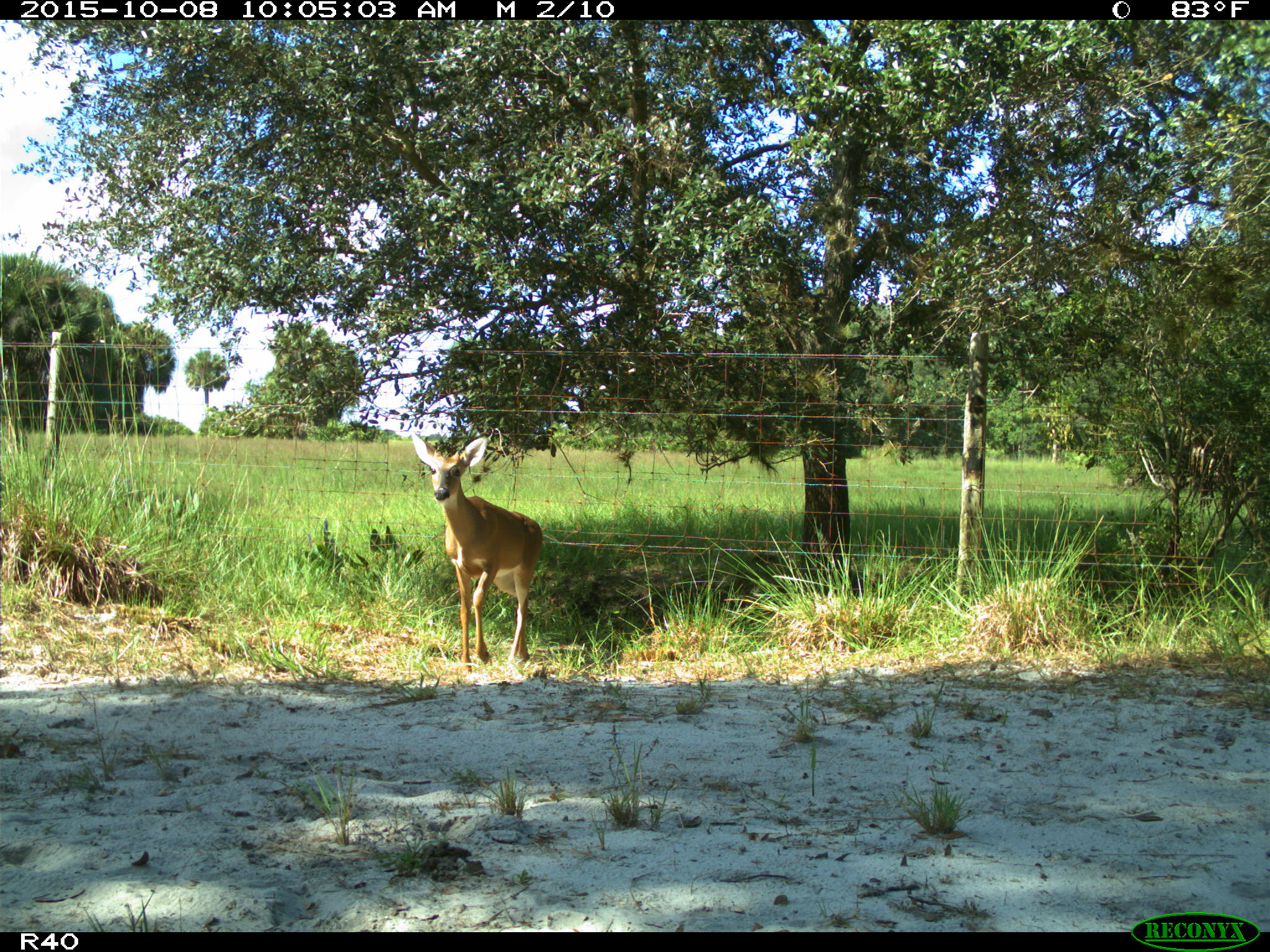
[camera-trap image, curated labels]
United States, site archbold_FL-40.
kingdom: Animalia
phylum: Chordata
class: Mammalia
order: Artiodactyla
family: Cervidae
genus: Odocoileus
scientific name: Odocoileus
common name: deer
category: unidentified deer